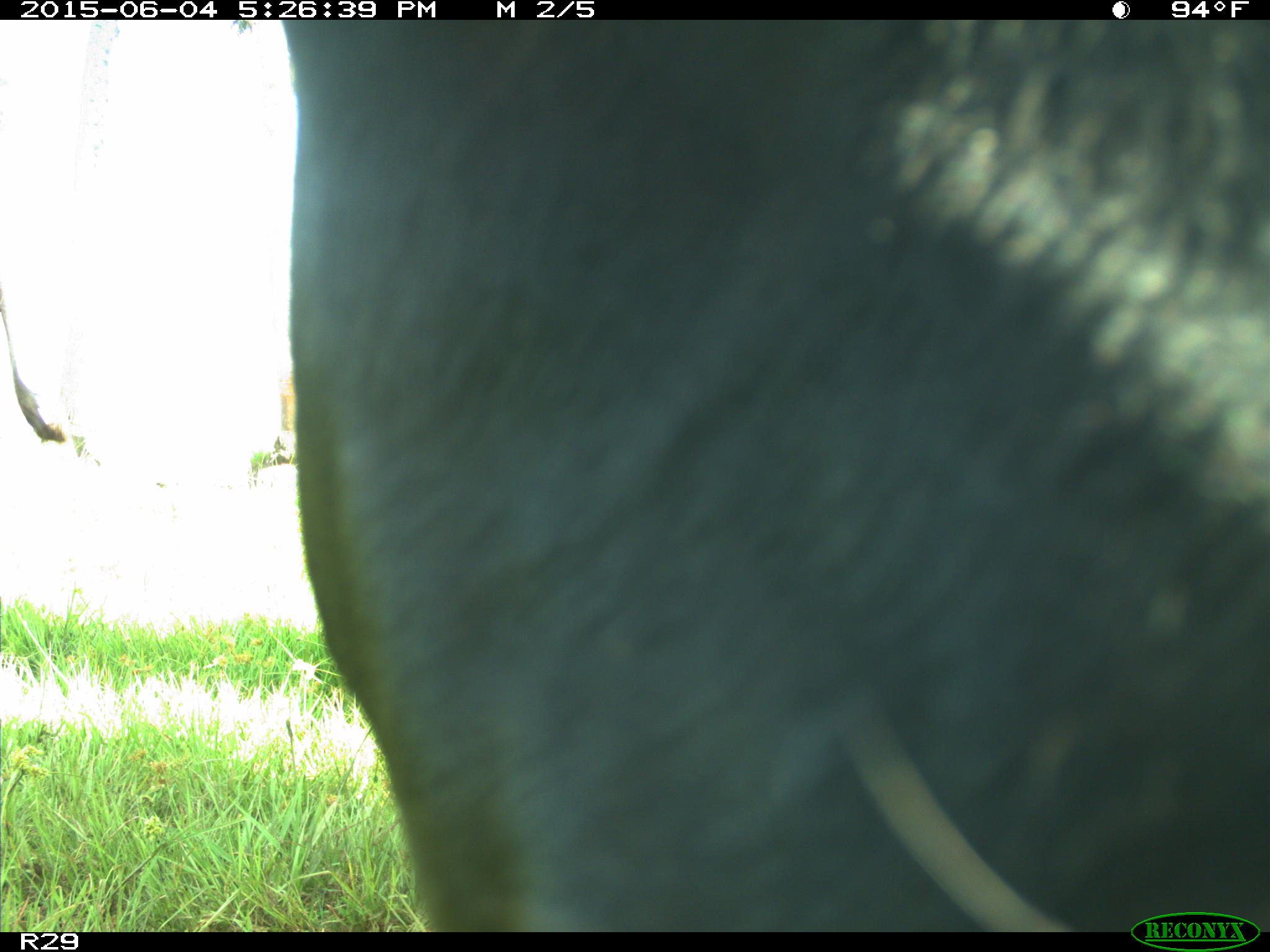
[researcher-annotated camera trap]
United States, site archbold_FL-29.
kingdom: Animalia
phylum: Chordata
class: Mammalia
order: Artiodactyla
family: Bovidae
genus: Bos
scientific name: Bos taurus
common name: domestic cow